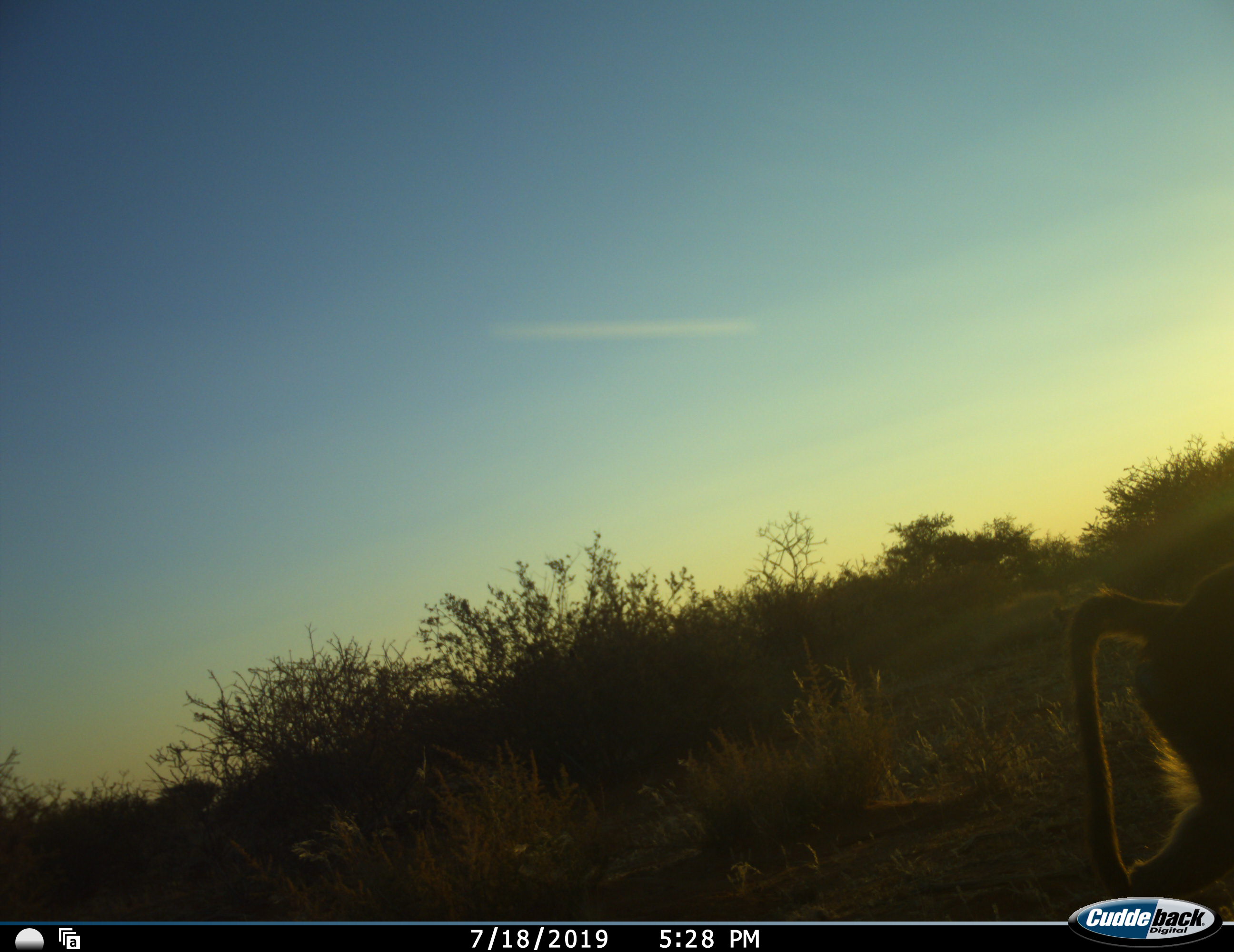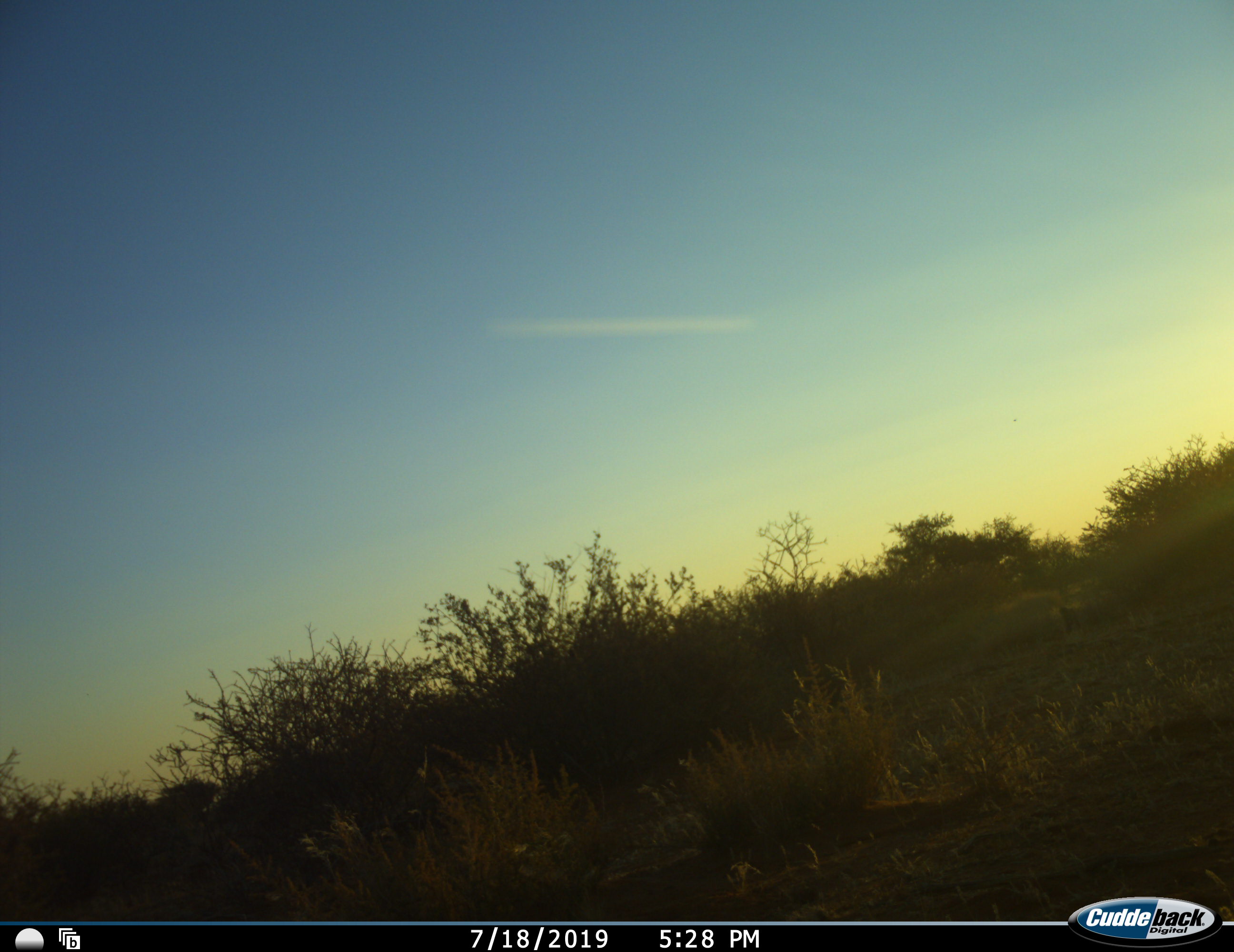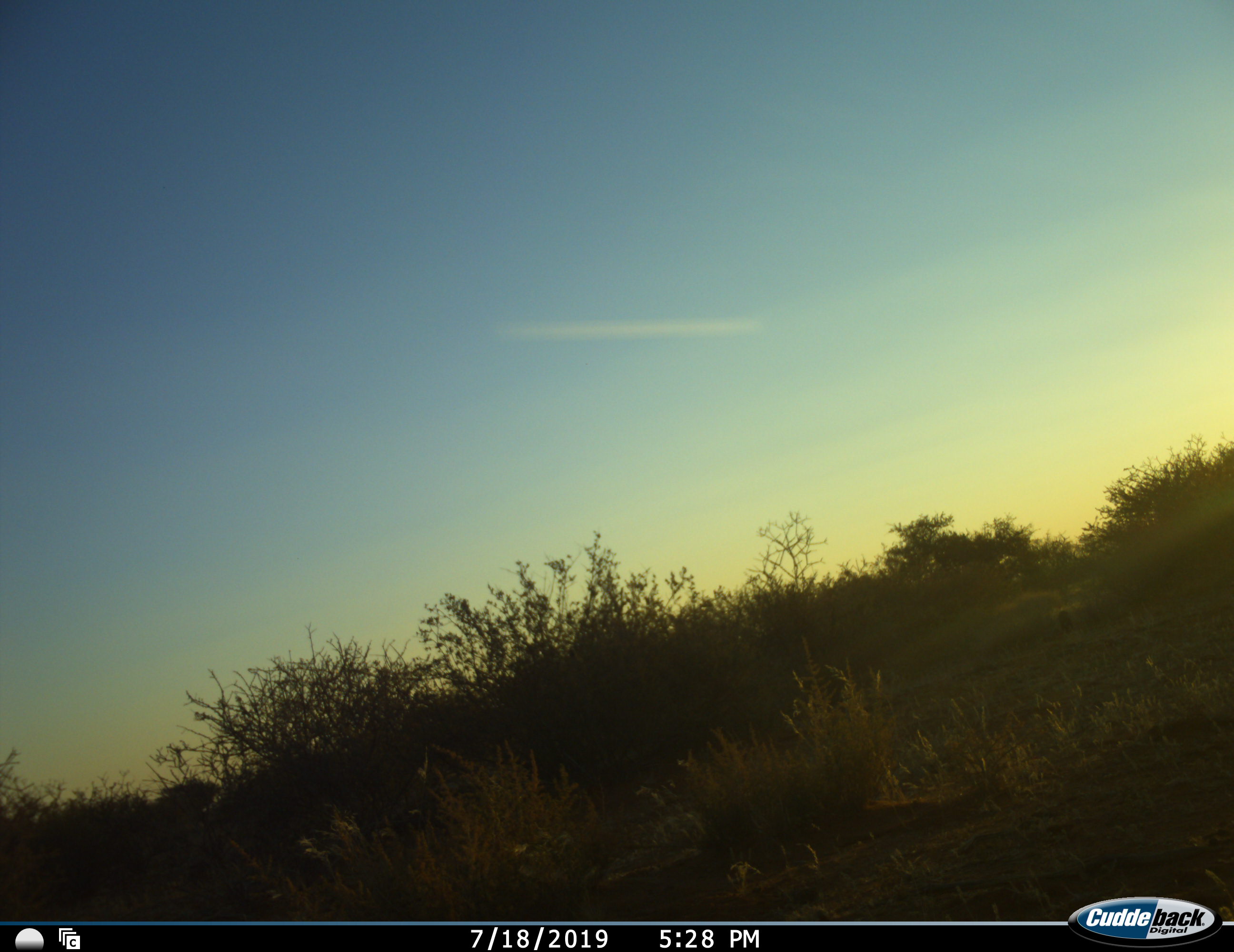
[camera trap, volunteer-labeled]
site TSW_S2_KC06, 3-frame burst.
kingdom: Animalia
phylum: Chordata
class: Mammalia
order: Primates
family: Cercopithecidae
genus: Papio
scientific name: Papio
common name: baboon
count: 1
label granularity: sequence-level